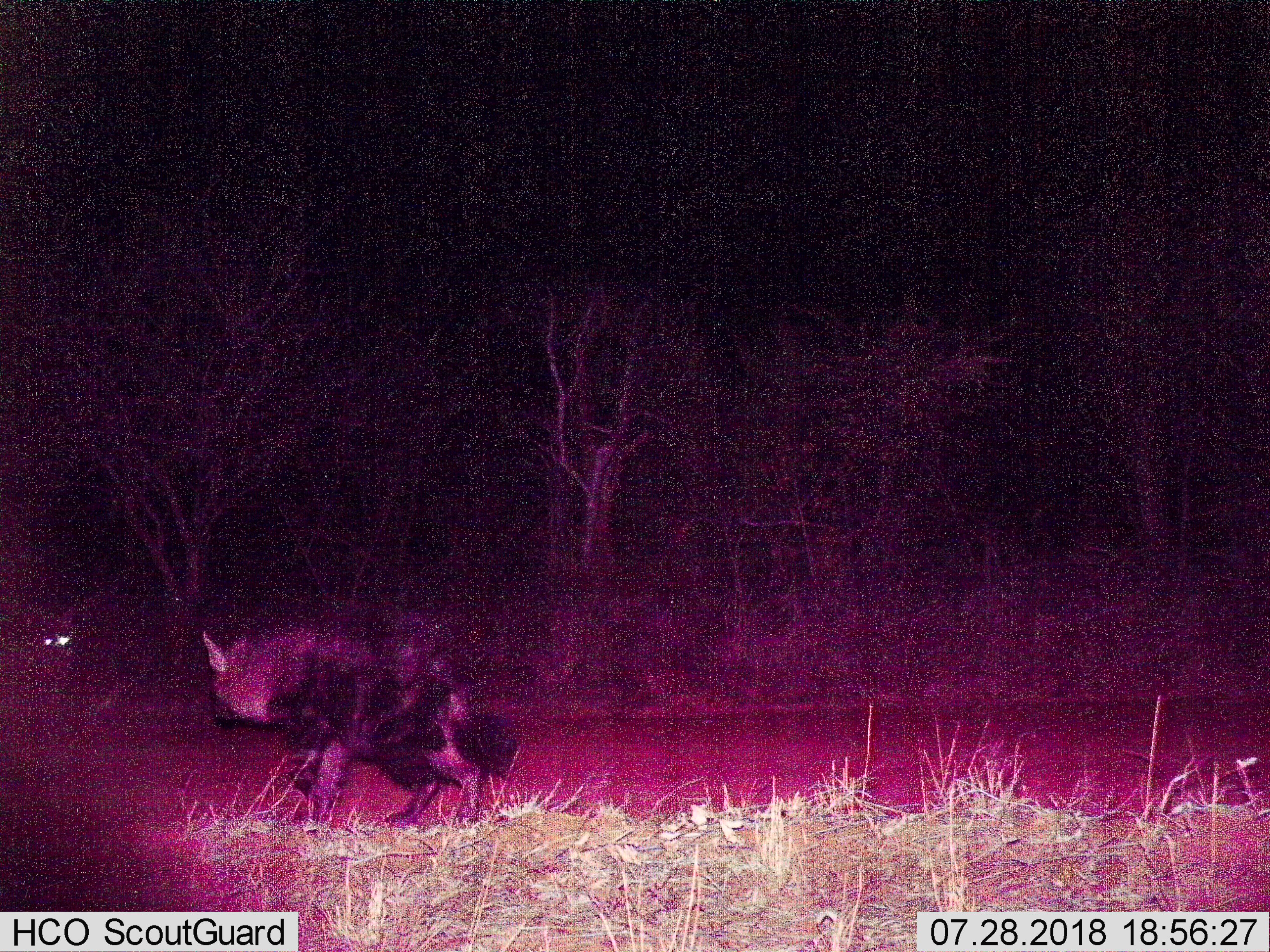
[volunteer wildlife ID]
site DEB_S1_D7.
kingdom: Animalia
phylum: Chordata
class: Mammalia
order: Carnivora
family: Hyaenidae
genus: Parahyaena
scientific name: Parahyaena brunnea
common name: brown hyena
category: hyenabrown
Hyenabrown (brown hyena) (Parahyaena brunnea), count 2. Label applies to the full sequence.